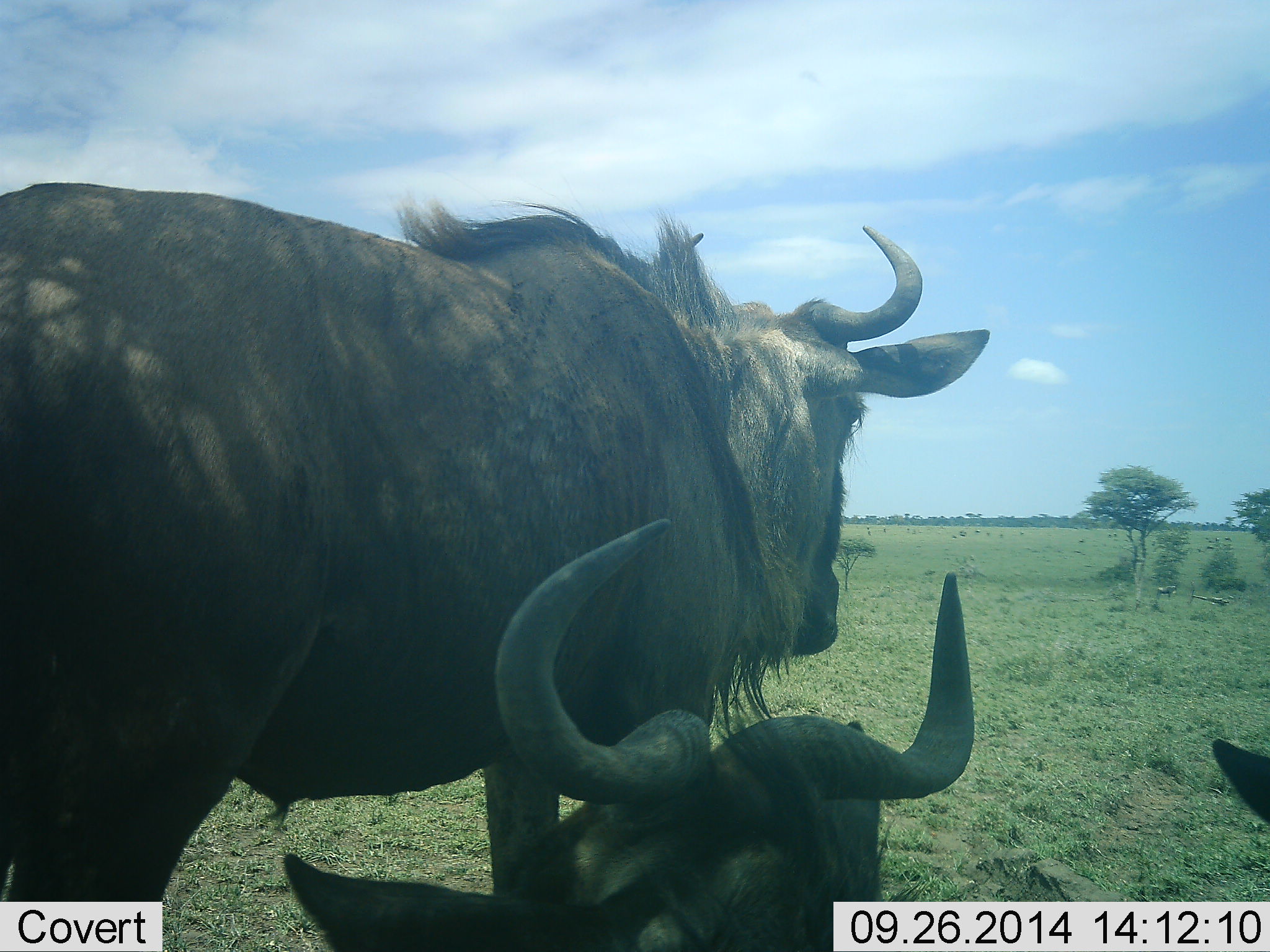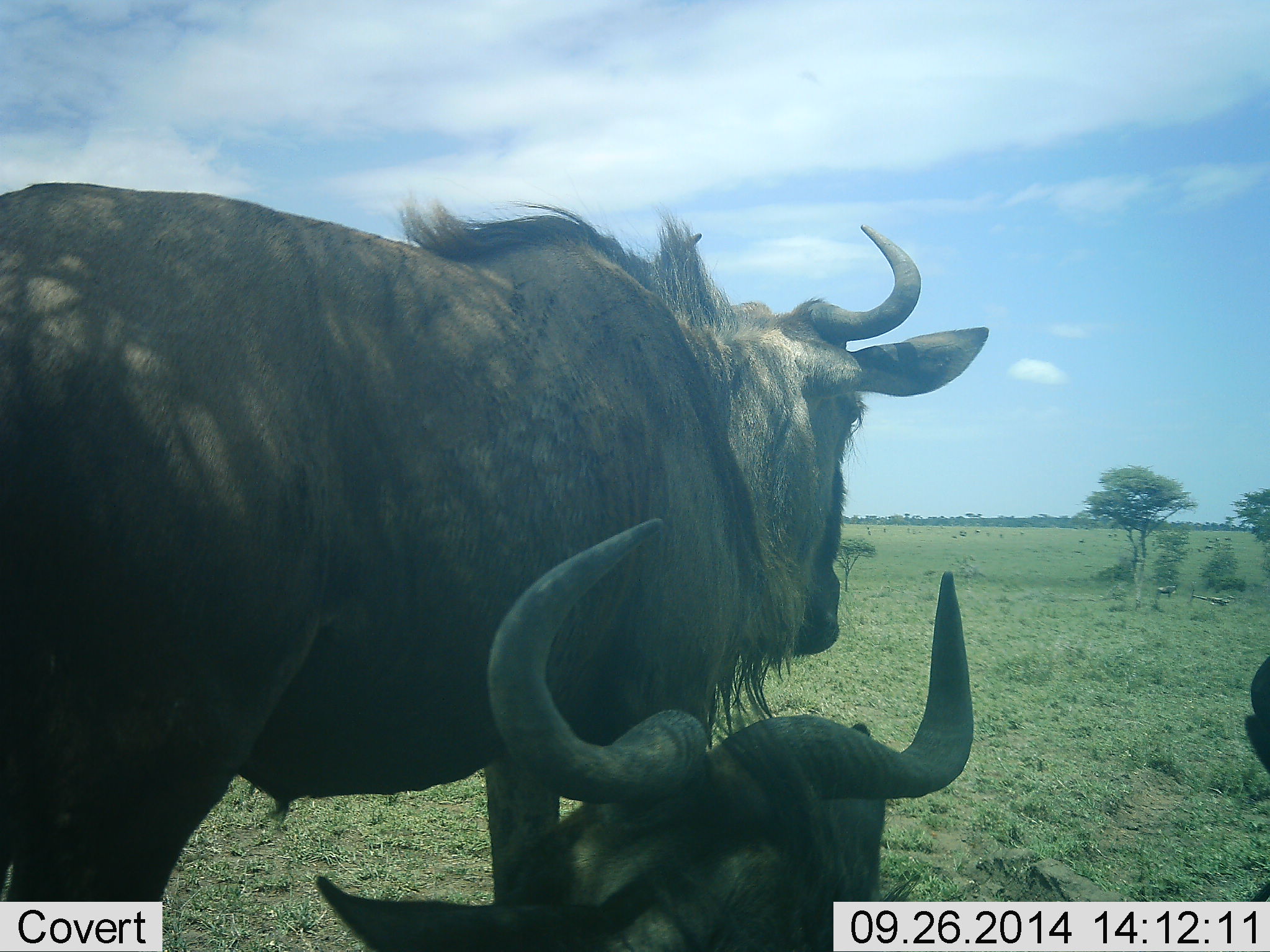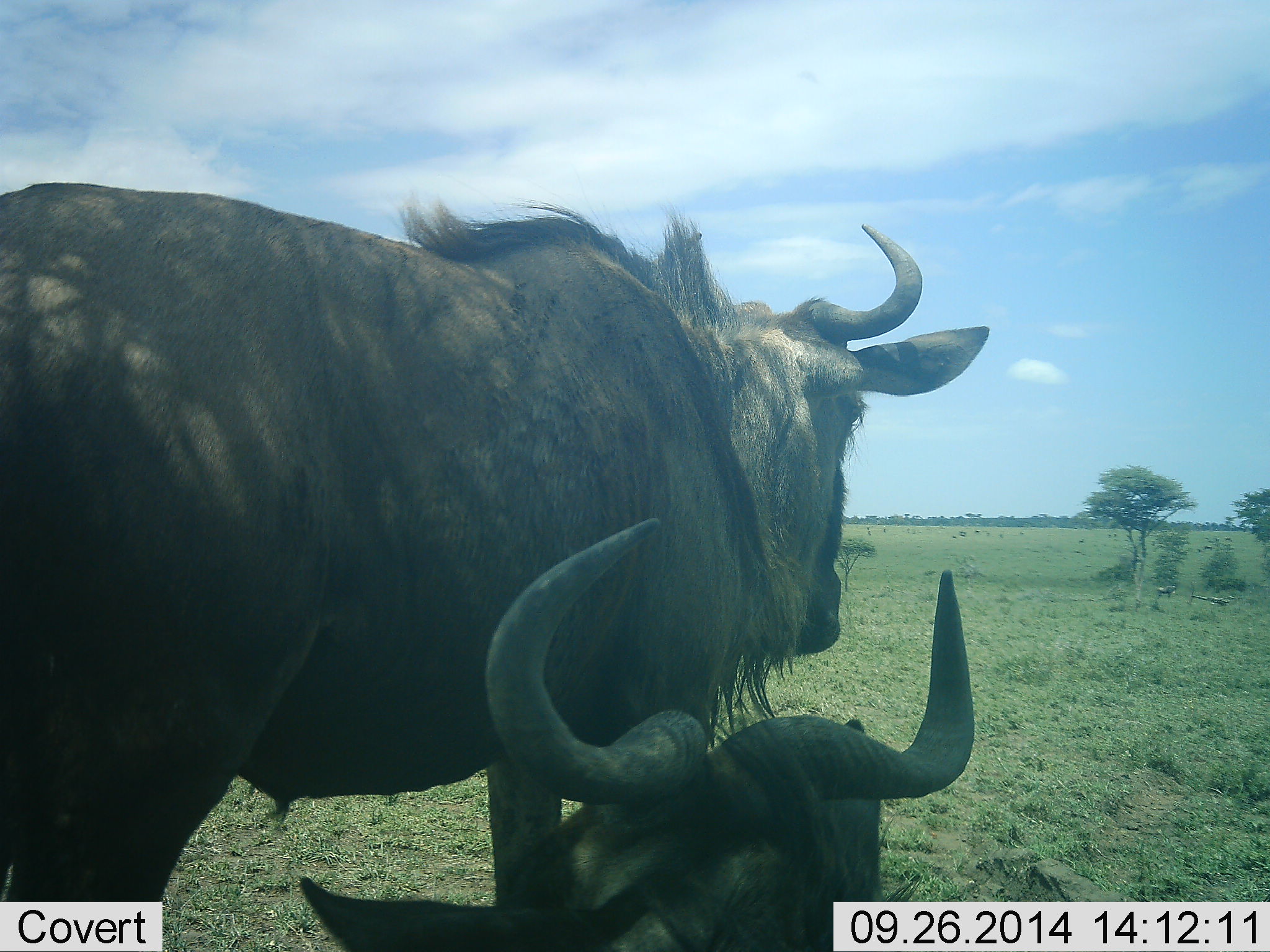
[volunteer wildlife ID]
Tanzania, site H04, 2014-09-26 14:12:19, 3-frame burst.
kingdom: Animalia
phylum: Chordata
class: Mammalia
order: Artiodactyla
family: Bovidae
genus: Connochaetes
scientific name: Connochaetes taurinus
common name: blue wildebeest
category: wildebeest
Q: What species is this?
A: Wildebeest (blue wildebeest) (Connochaetes taurinus).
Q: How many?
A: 3.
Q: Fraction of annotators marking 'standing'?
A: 100%.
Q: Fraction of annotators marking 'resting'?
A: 100%.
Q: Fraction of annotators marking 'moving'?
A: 10%.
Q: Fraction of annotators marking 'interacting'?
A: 10%.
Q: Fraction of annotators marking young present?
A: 10%.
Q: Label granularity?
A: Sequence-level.